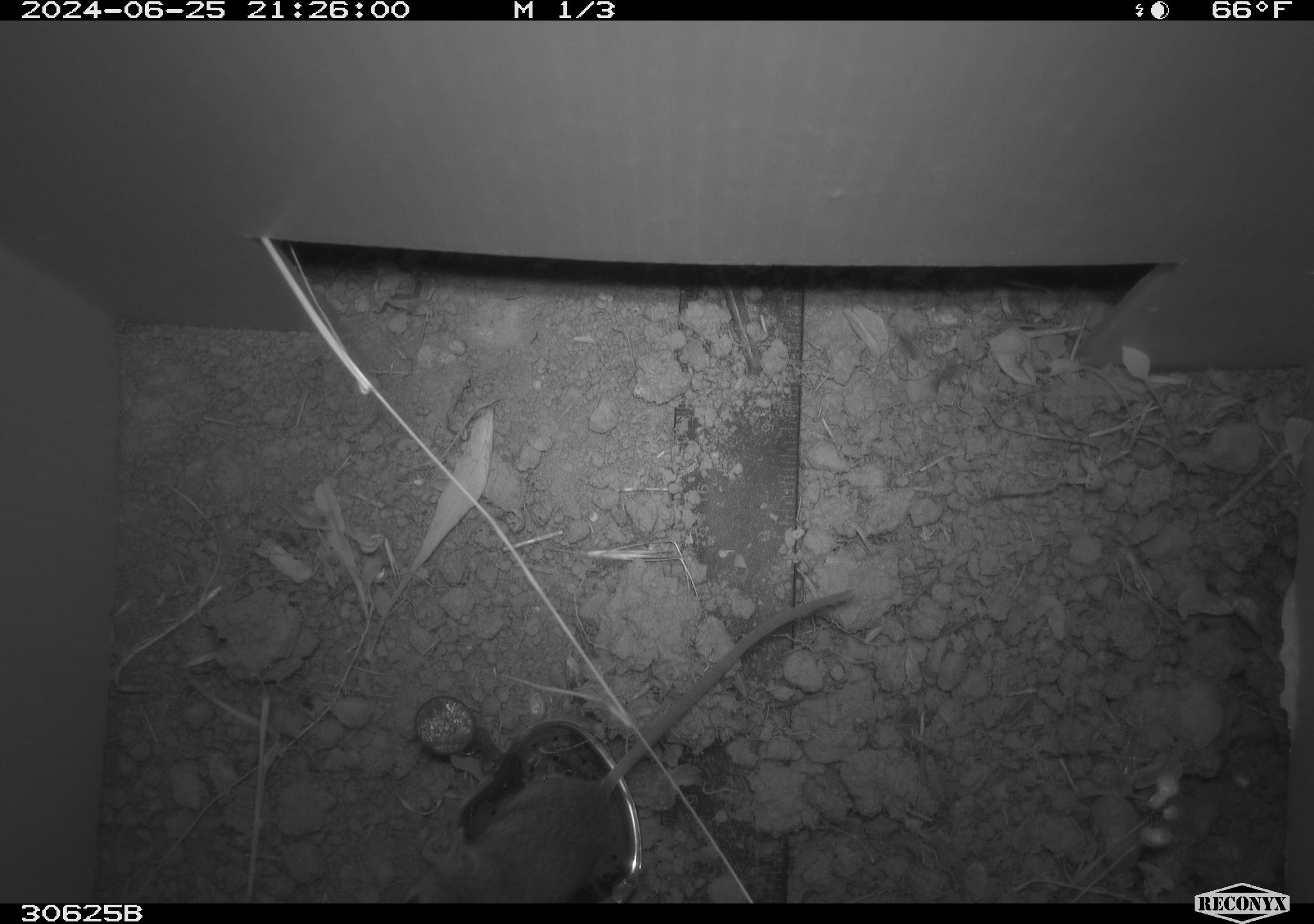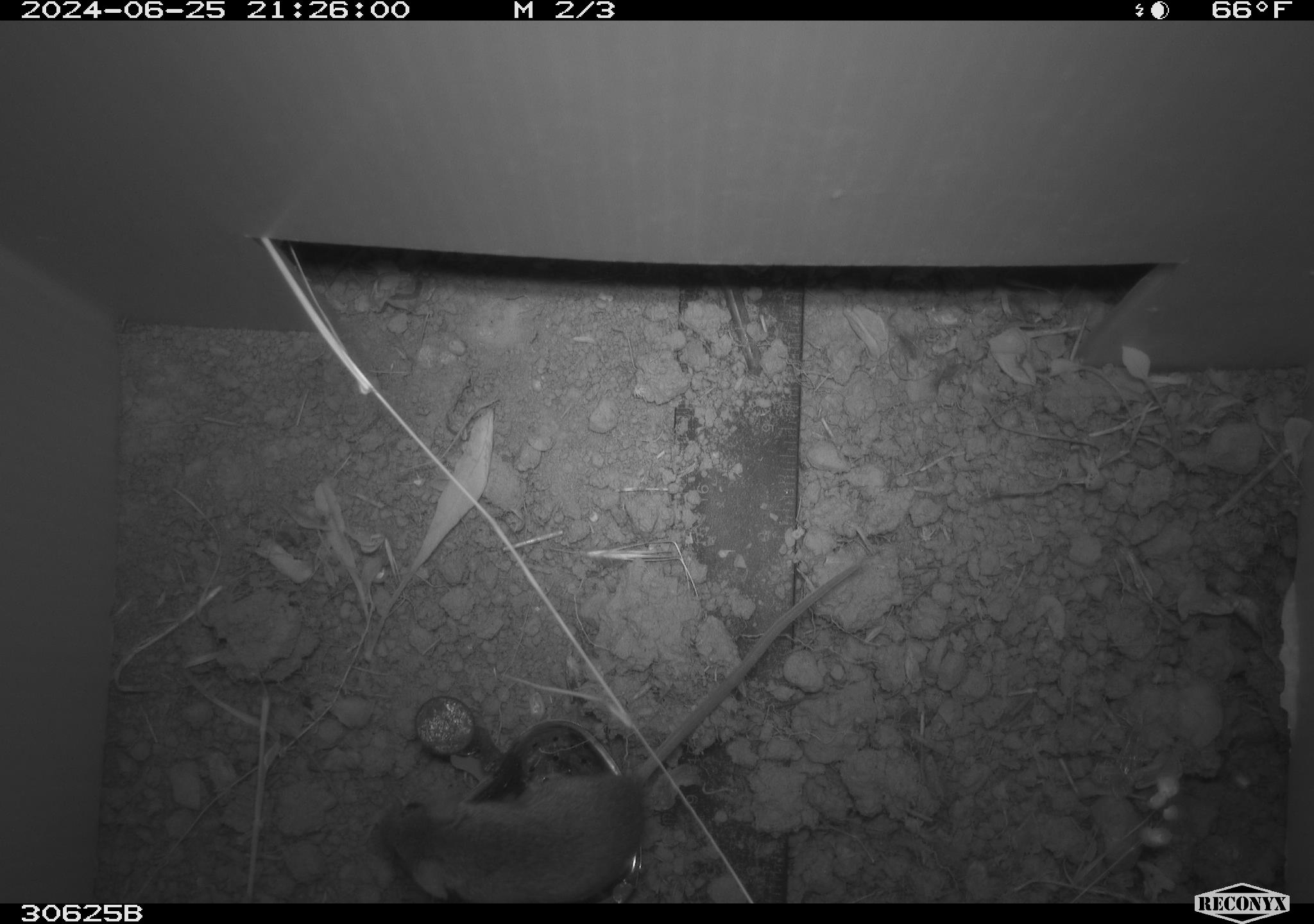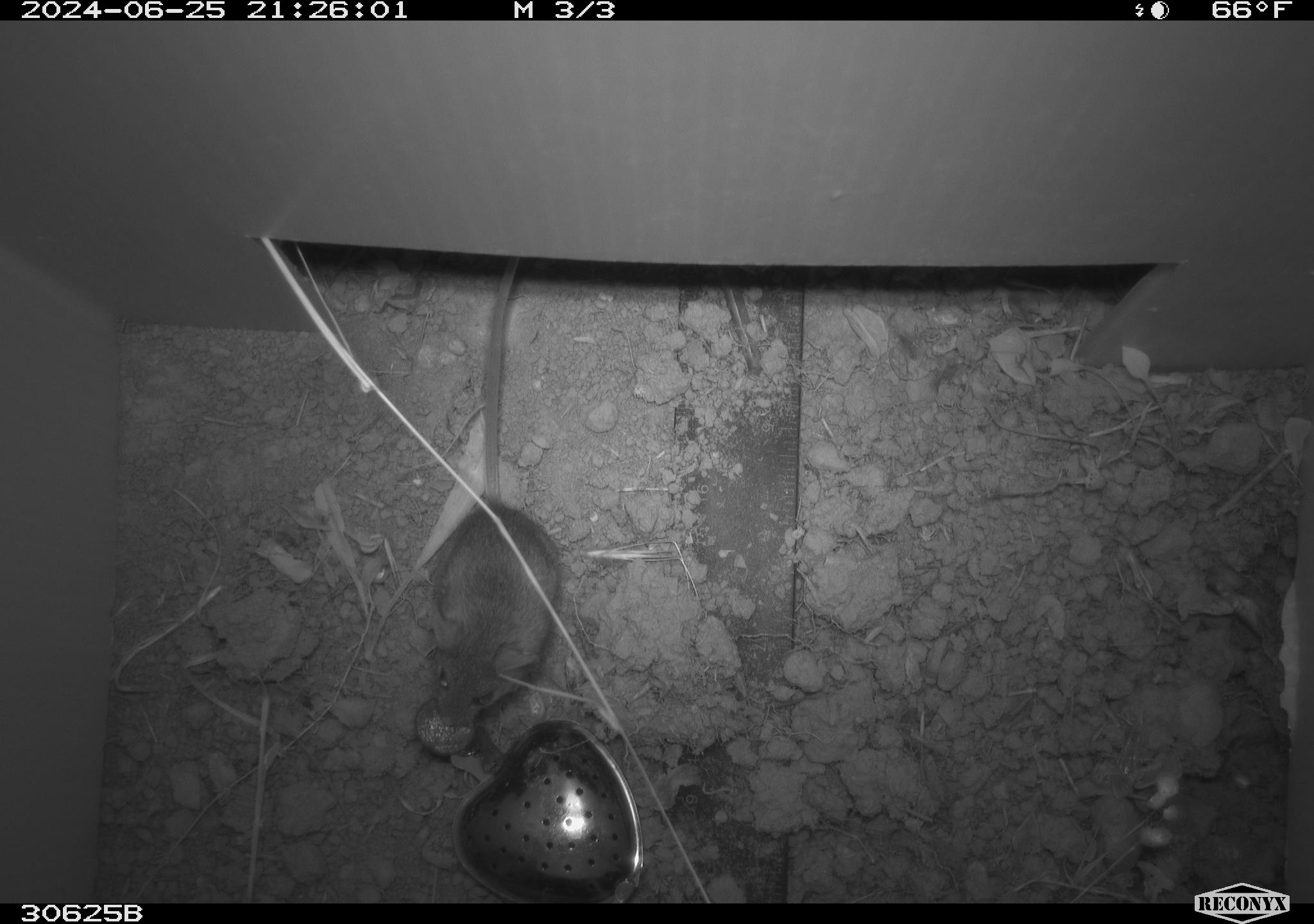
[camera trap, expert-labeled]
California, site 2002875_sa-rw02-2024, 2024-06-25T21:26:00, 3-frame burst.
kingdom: Animalia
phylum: Chordata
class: Mammalia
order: Rodentia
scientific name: Rodentia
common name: mouse species